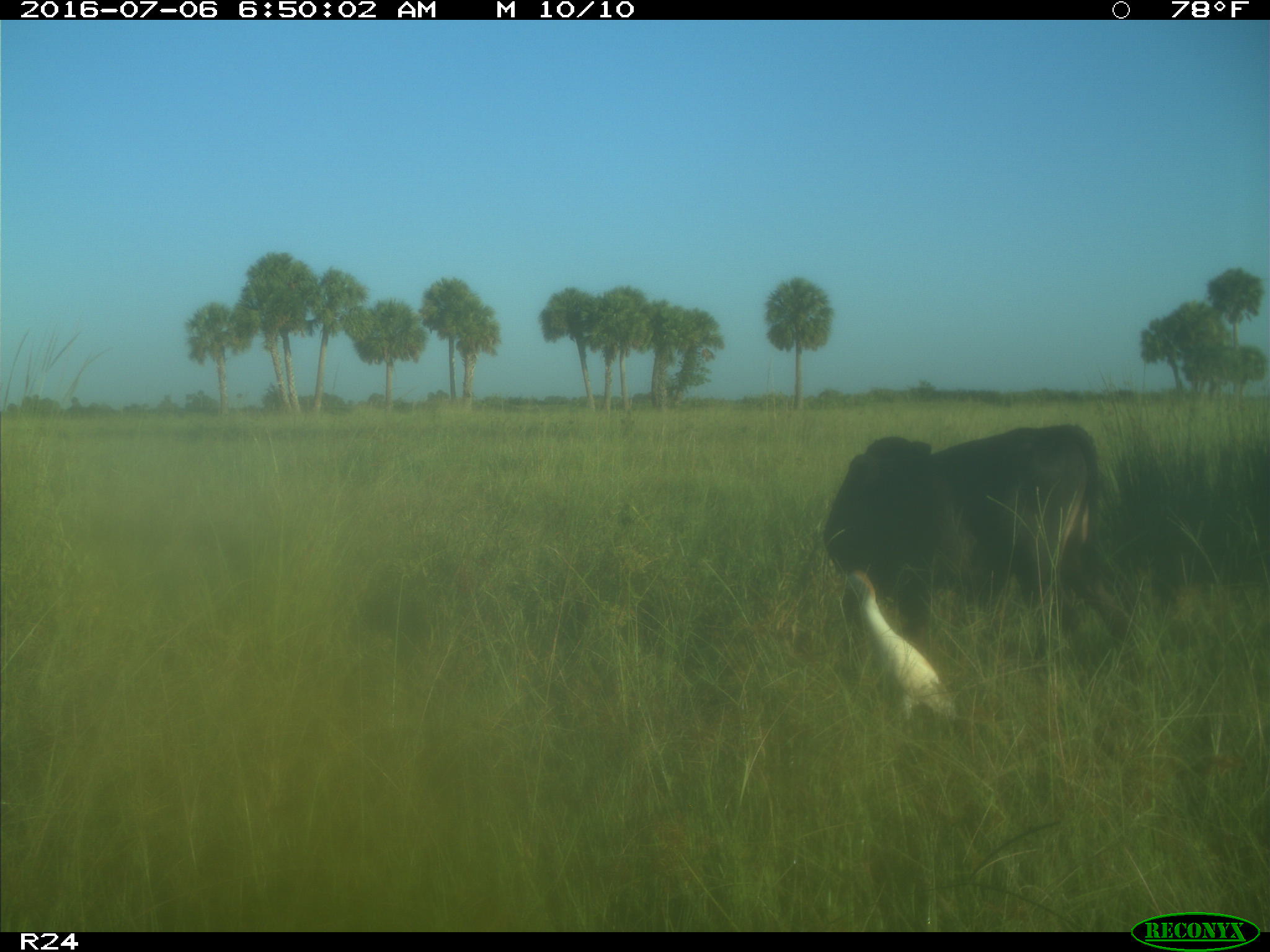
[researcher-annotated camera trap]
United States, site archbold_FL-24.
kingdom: Animalia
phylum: Chordata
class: Mammalia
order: Artiodactyla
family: Bovidae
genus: Bos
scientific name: Bos taurus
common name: domestic cow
Bos taurus (domestic cow).